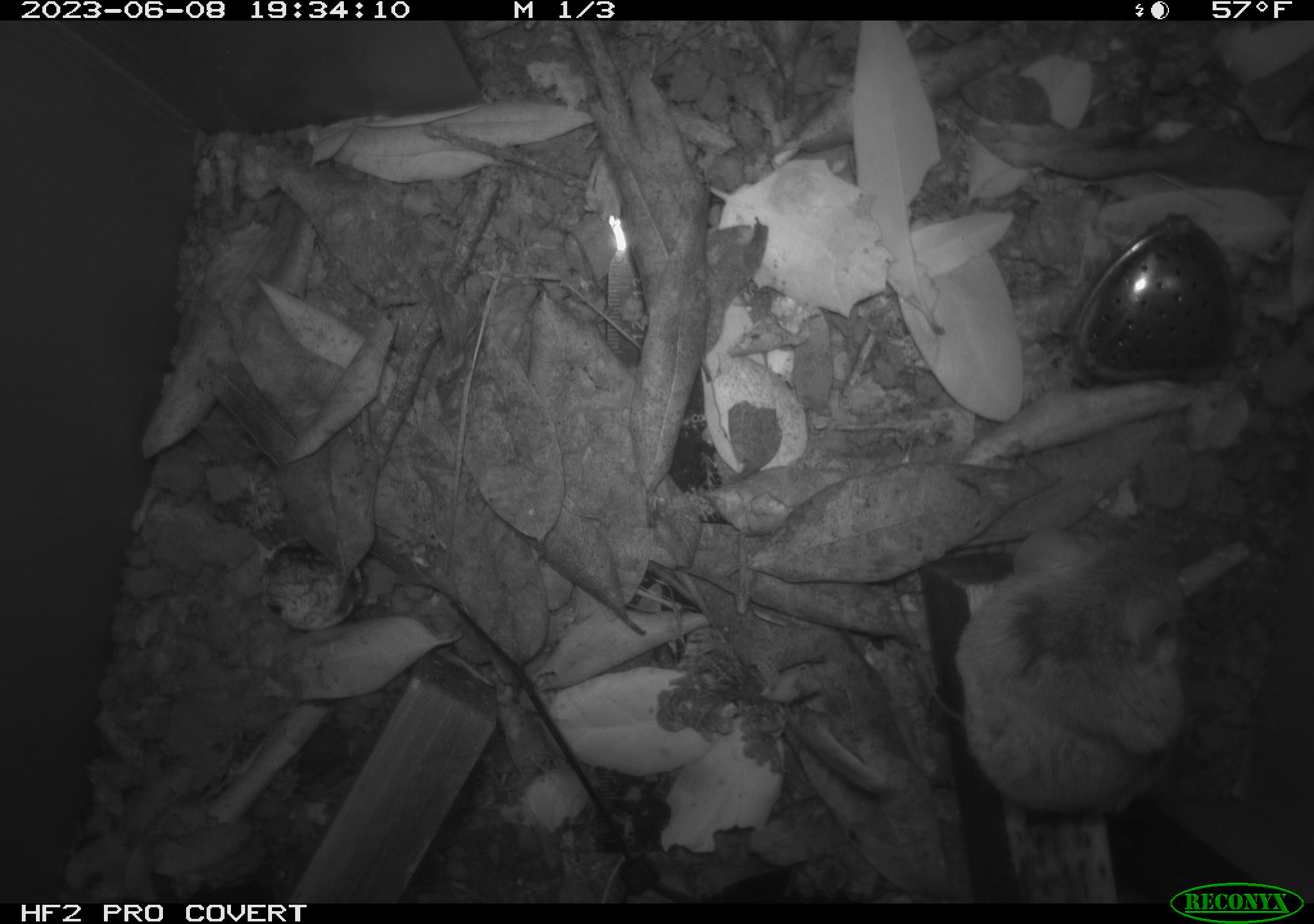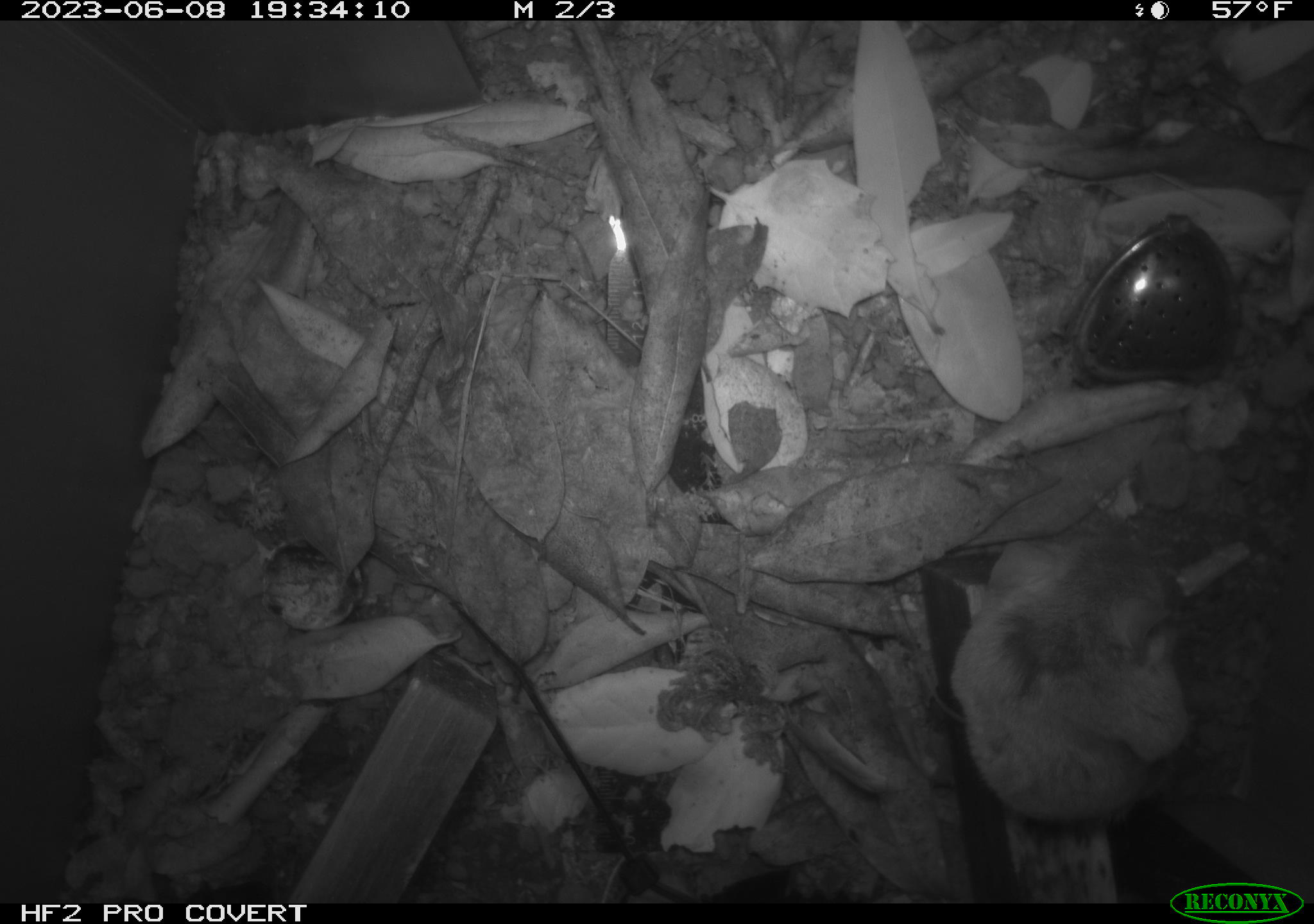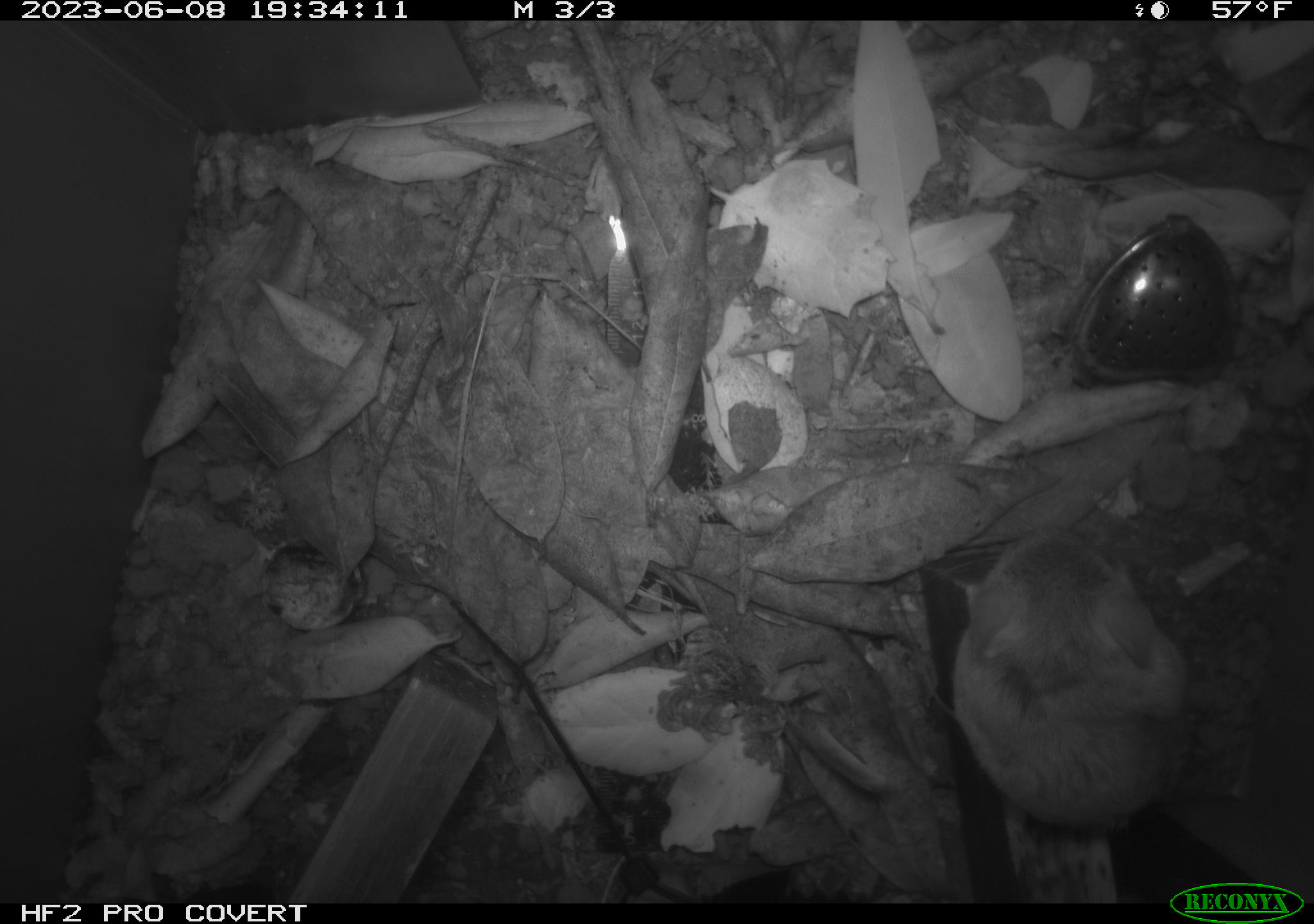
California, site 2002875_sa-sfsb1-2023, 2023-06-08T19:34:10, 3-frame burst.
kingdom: Animalia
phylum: Chordata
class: Mammalia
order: Rodentia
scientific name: Rodentia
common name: mouse species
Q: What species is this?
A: Mouse species (Rodentia).